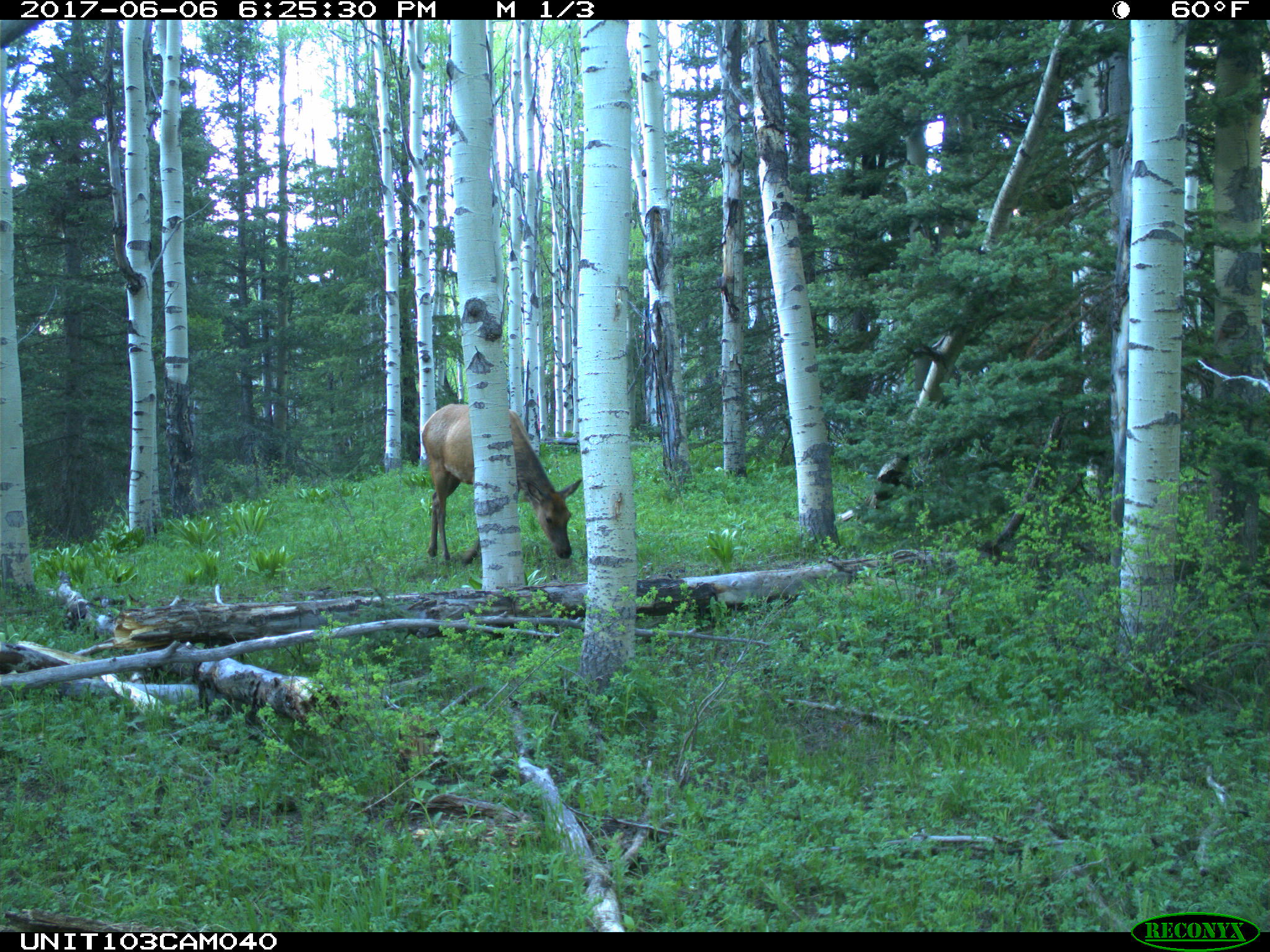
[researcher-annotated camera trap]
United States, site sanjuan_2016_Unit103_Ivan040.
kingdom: Animalia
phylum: Chordata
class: Mammalia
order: Artiodactyla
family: Cervidae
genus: Cervus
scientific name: Cervus elaphus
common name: red deer